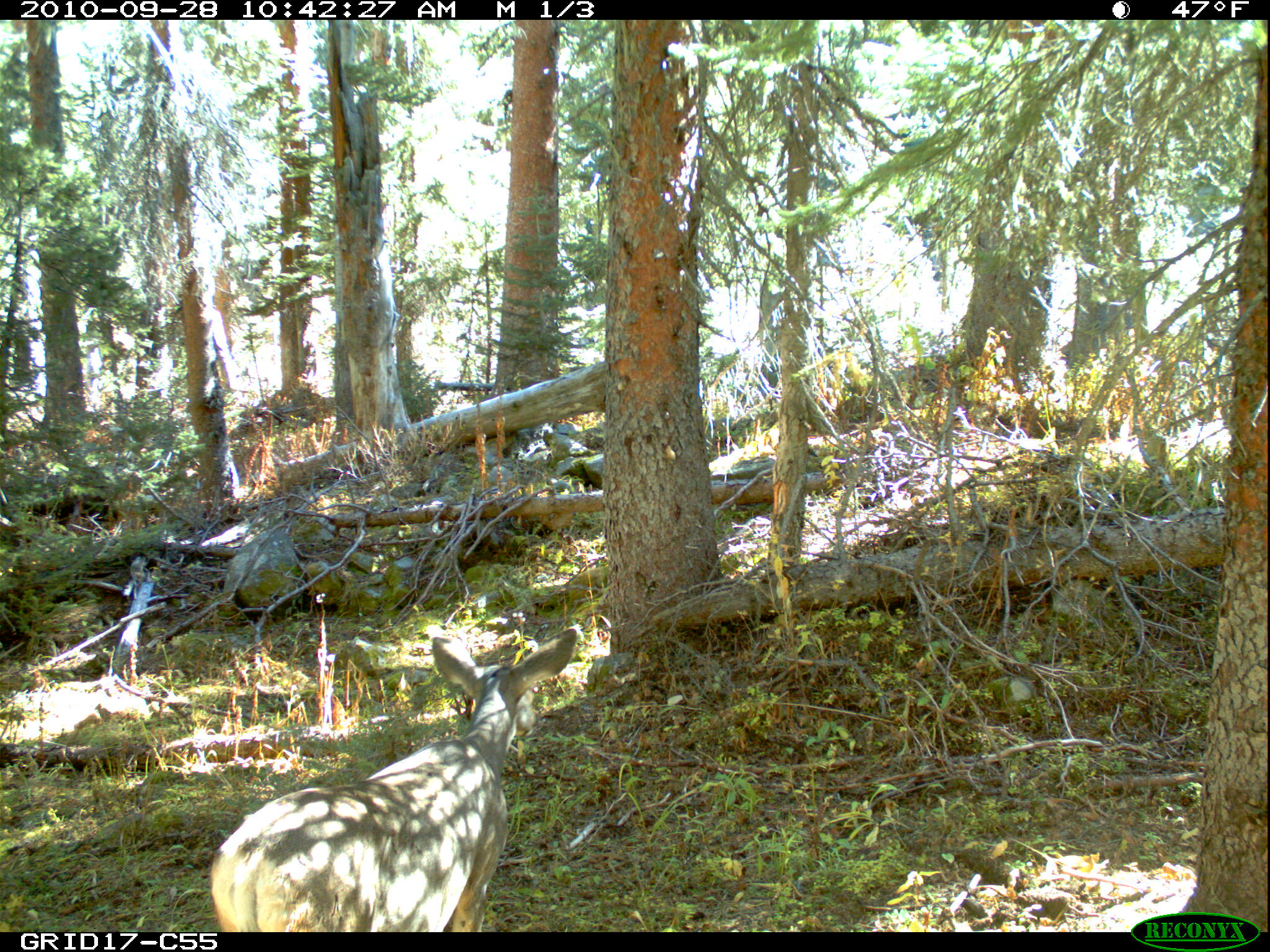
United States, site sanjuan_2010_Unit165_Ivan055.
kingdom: Animalia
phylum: Chordata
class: Mammalia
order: Artiodactyla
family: Cervidae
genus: Odocoileus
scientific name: Odocoileus hemionus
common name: mule deer